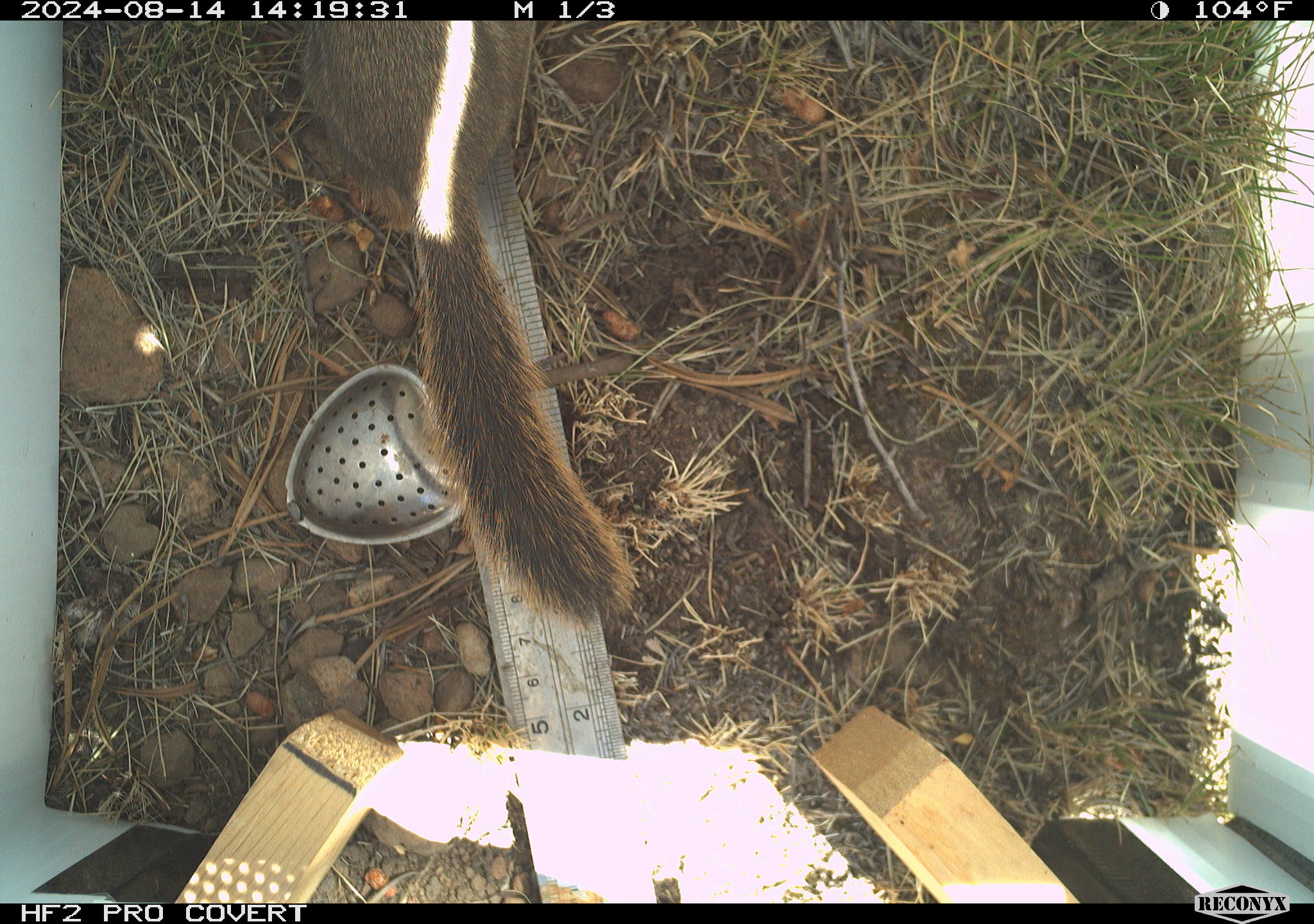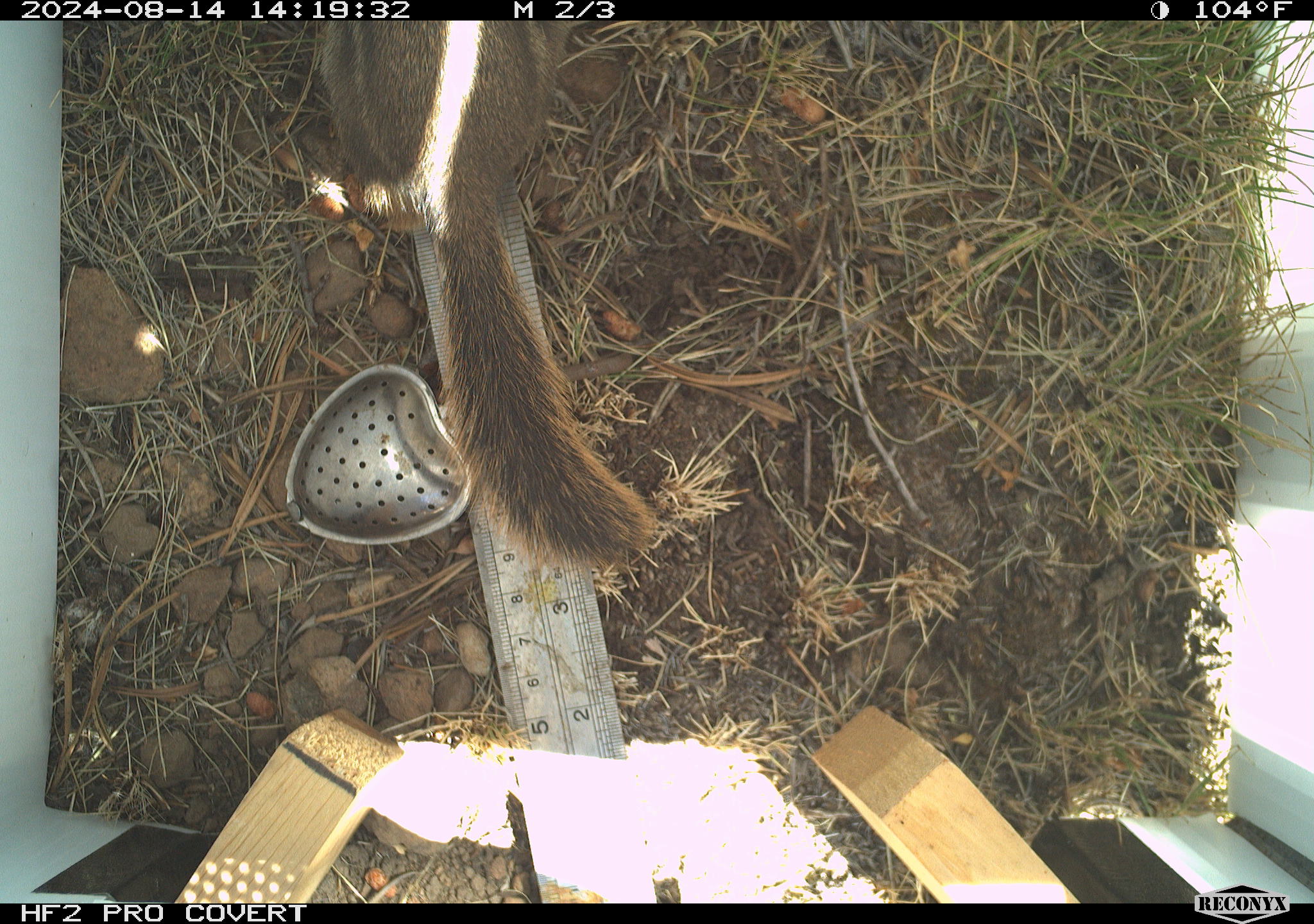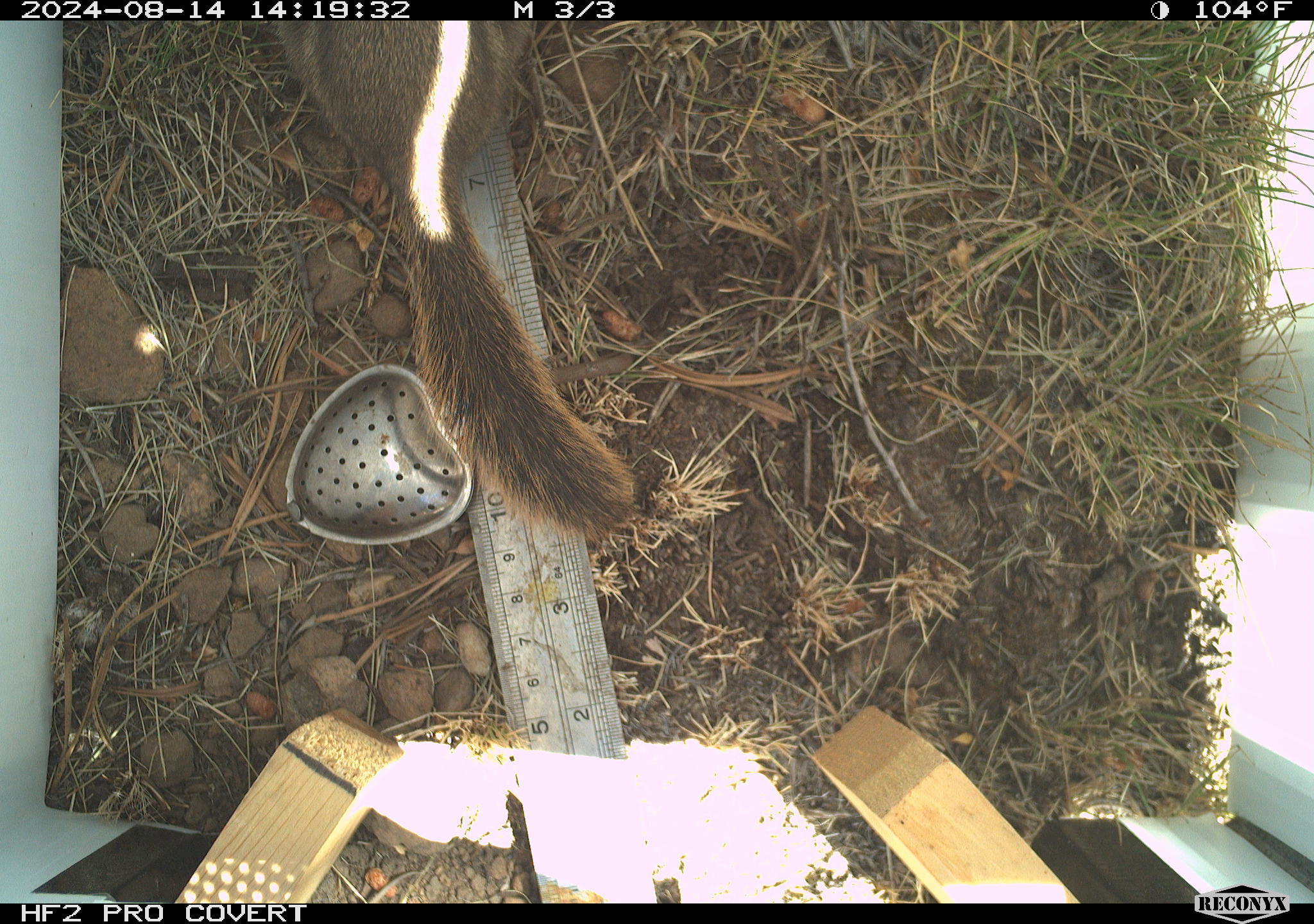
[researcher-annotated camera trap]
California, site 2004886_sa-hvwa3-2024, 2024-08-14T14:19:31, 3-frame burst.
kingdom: Animalia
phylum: Chordata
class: Mammalia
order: Rodentia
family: Sciuridae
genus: Callospermophilus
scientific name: Callospermophilus lateralis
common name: golden mantled ground squirrel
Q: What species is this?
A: Golden mantled ground squirrel (Callospermophilus lateralis).